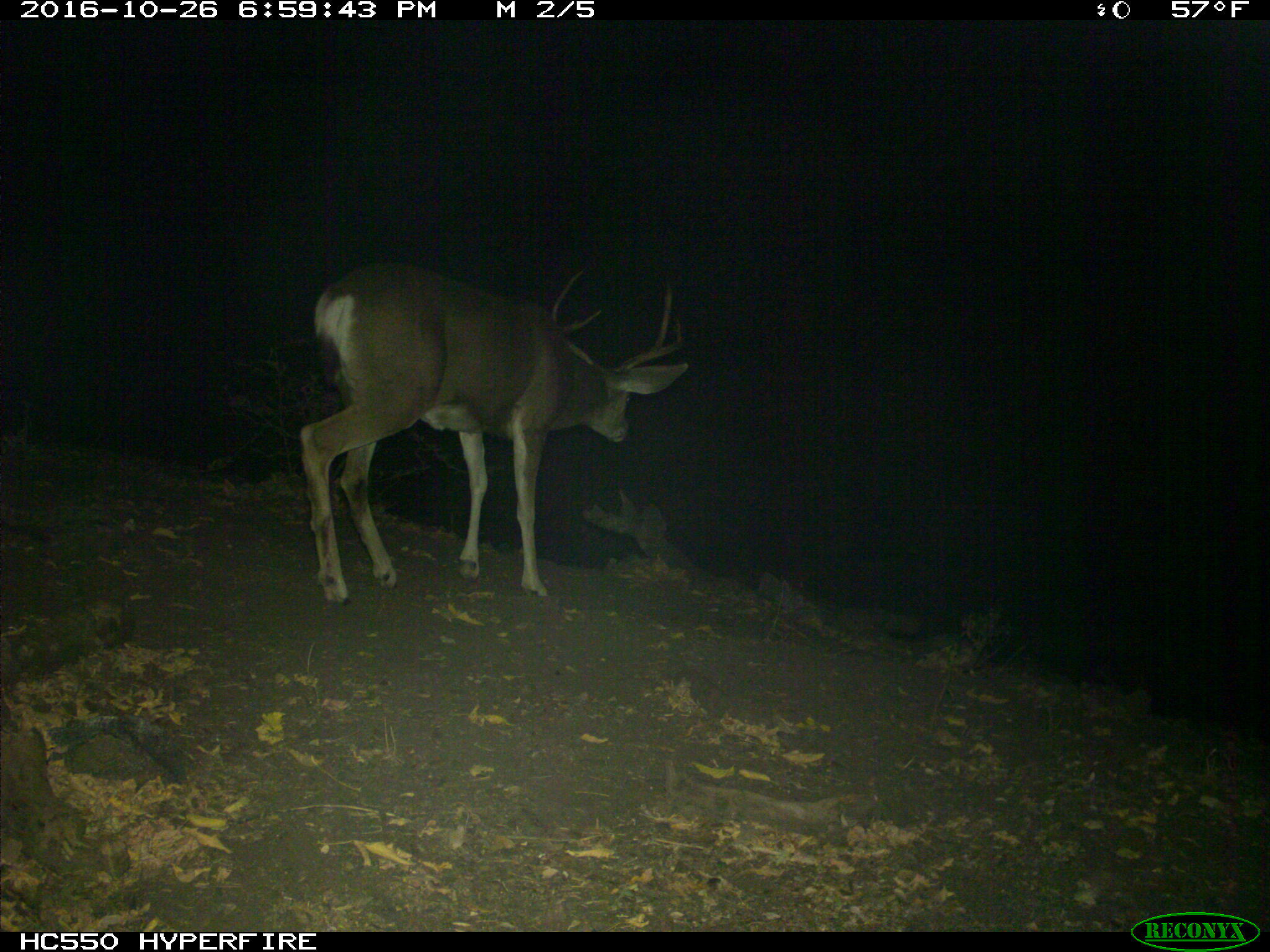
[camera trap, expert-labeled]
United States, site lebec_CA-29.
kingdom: Animalia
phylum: Chordata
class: Mammalia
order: Artiodactyla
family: Cervidae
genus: Odocoileus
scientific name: Odocoileus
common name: deer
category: unidentified deer